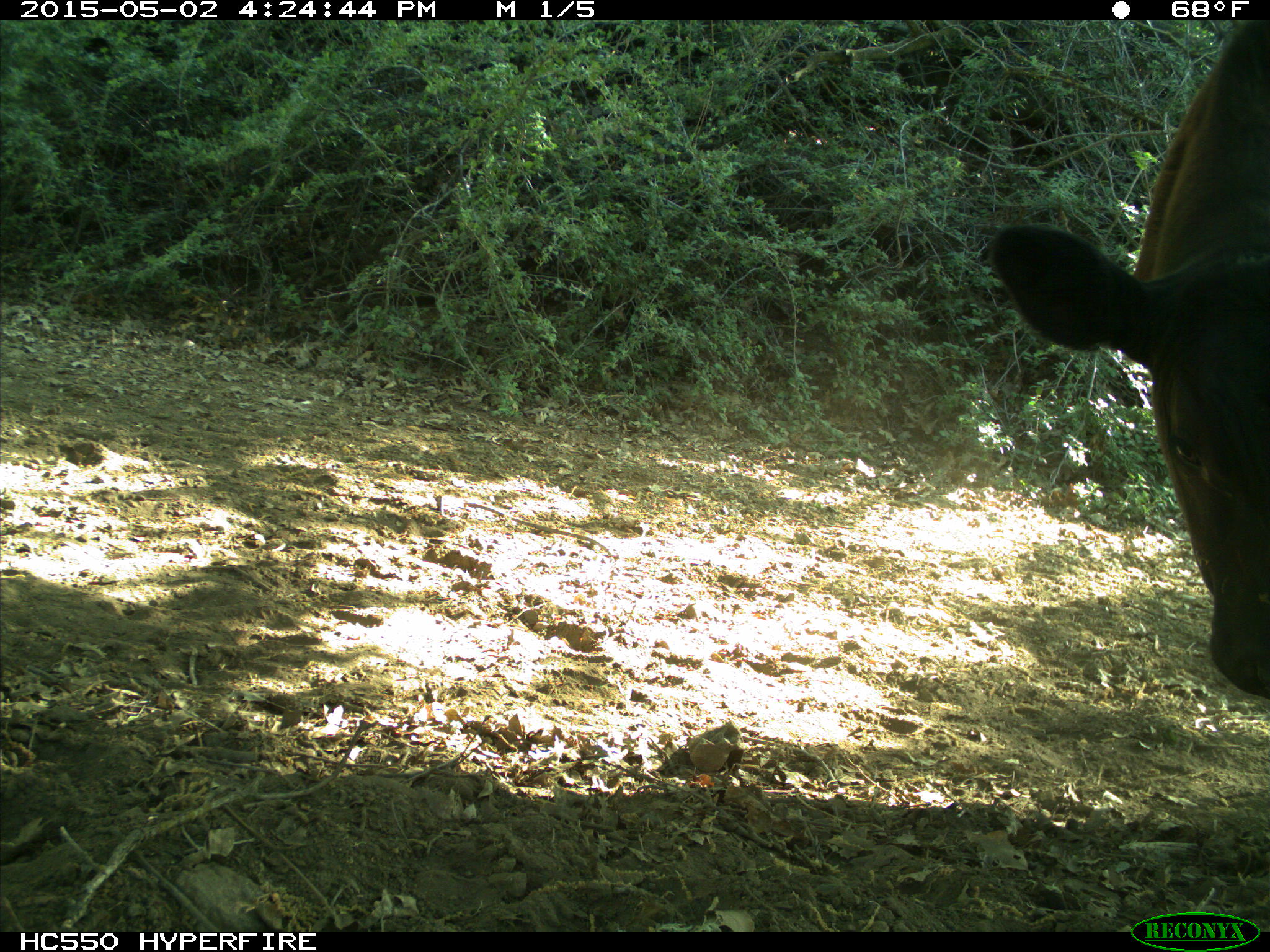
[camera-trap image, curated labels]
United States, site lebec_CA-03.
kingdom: Animalia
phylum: Chordata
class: Mammalia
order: Artiodactyla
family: Bovidae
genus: Bos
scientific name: Bos taurus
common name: domestic cow